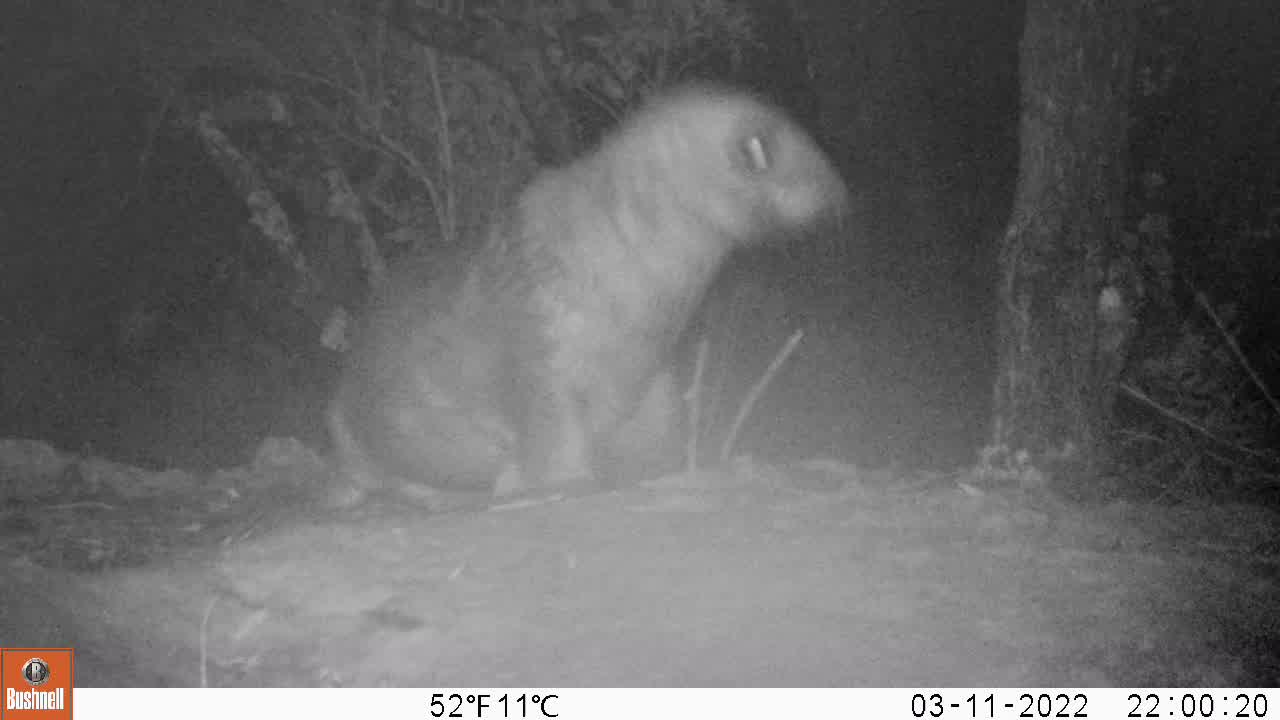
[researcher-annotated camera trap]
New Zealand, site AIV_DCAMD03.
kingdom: Animalia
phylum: Chordata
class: Mammalia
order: Carnivora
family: Otariidae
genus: Phocarctos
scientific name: Phocarctos hookeri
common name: new zealand sea lion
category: sealion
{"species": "sealion (new zealand sea lion) (Phocarctos hookeri)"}